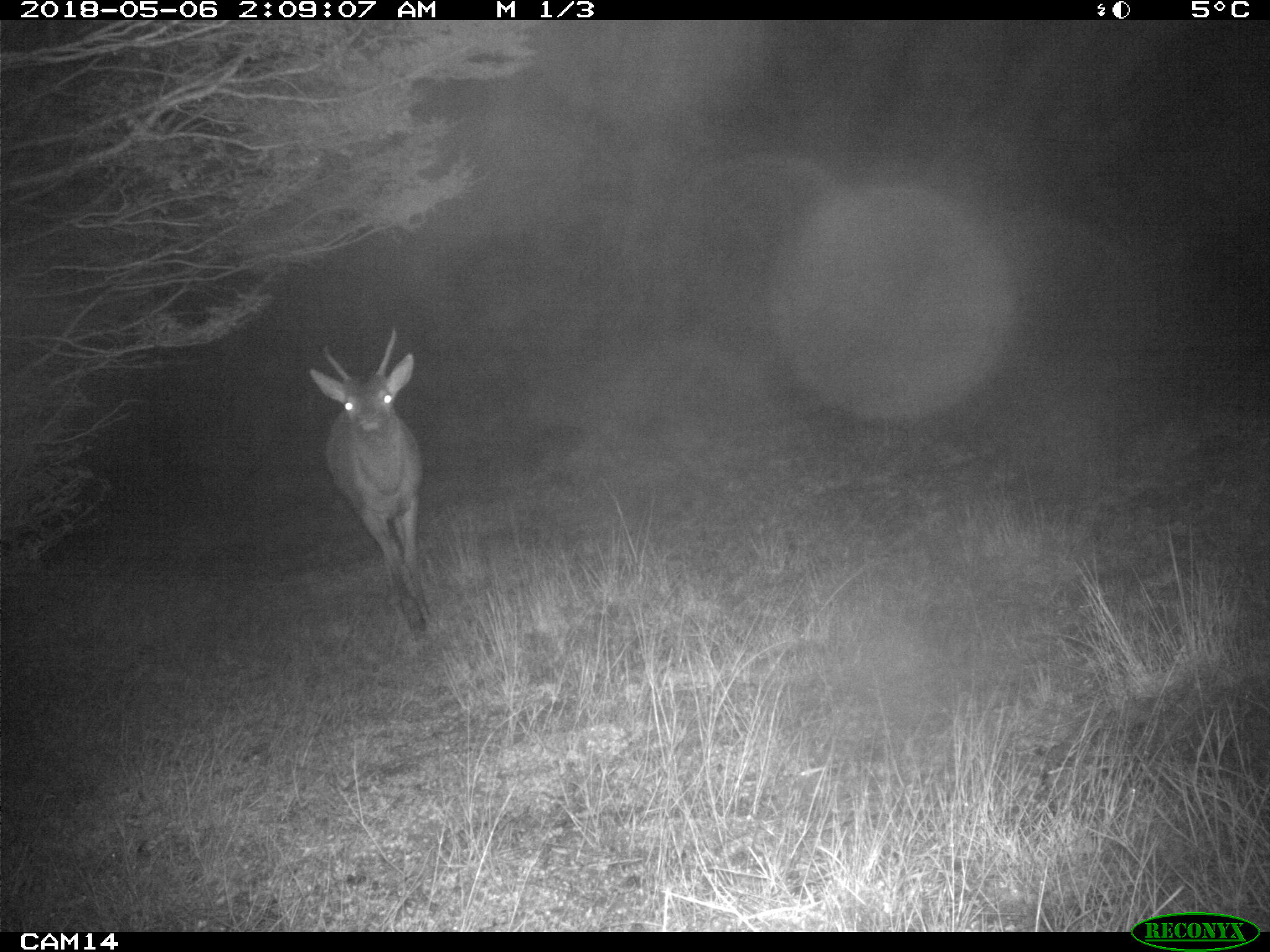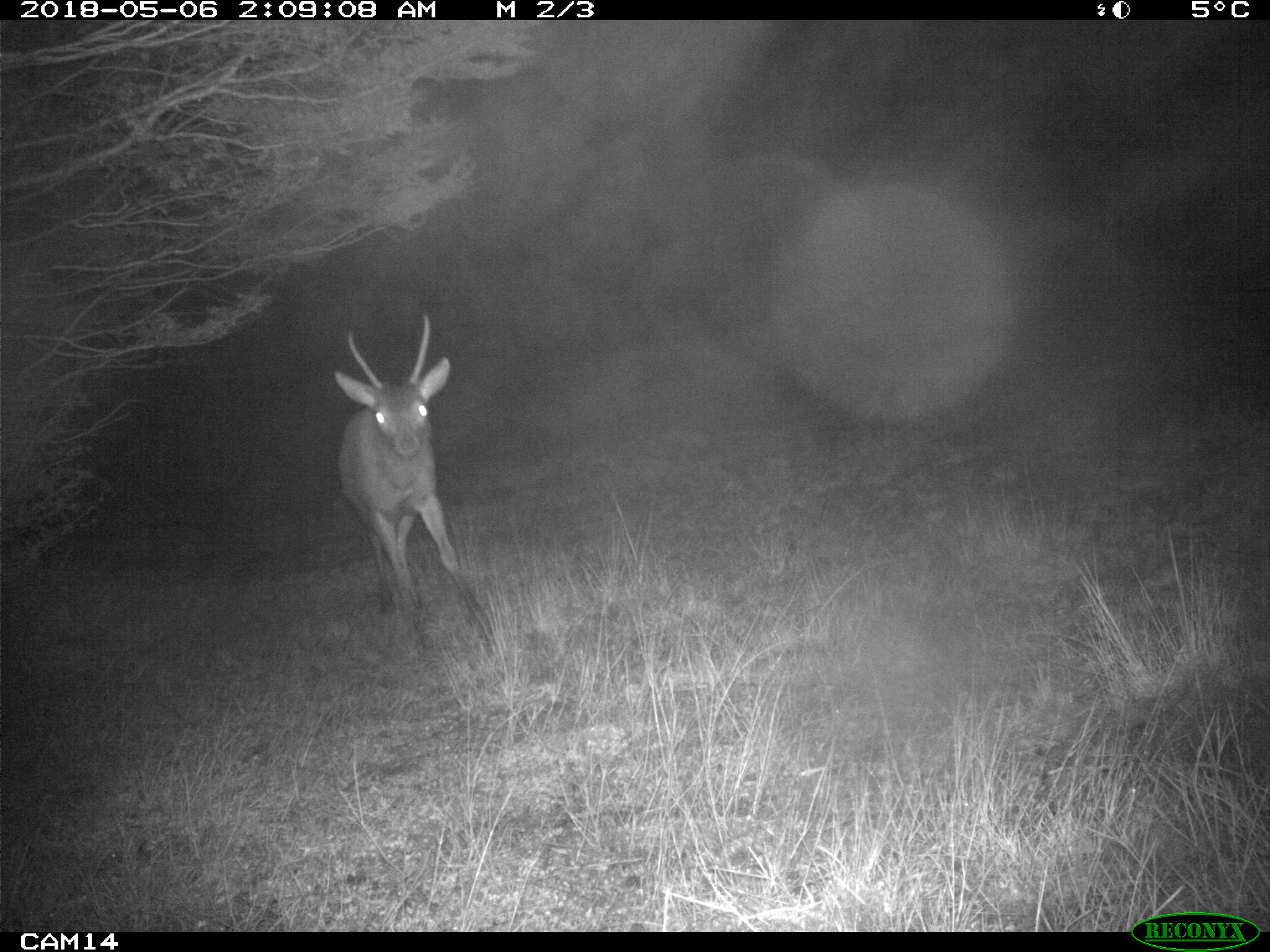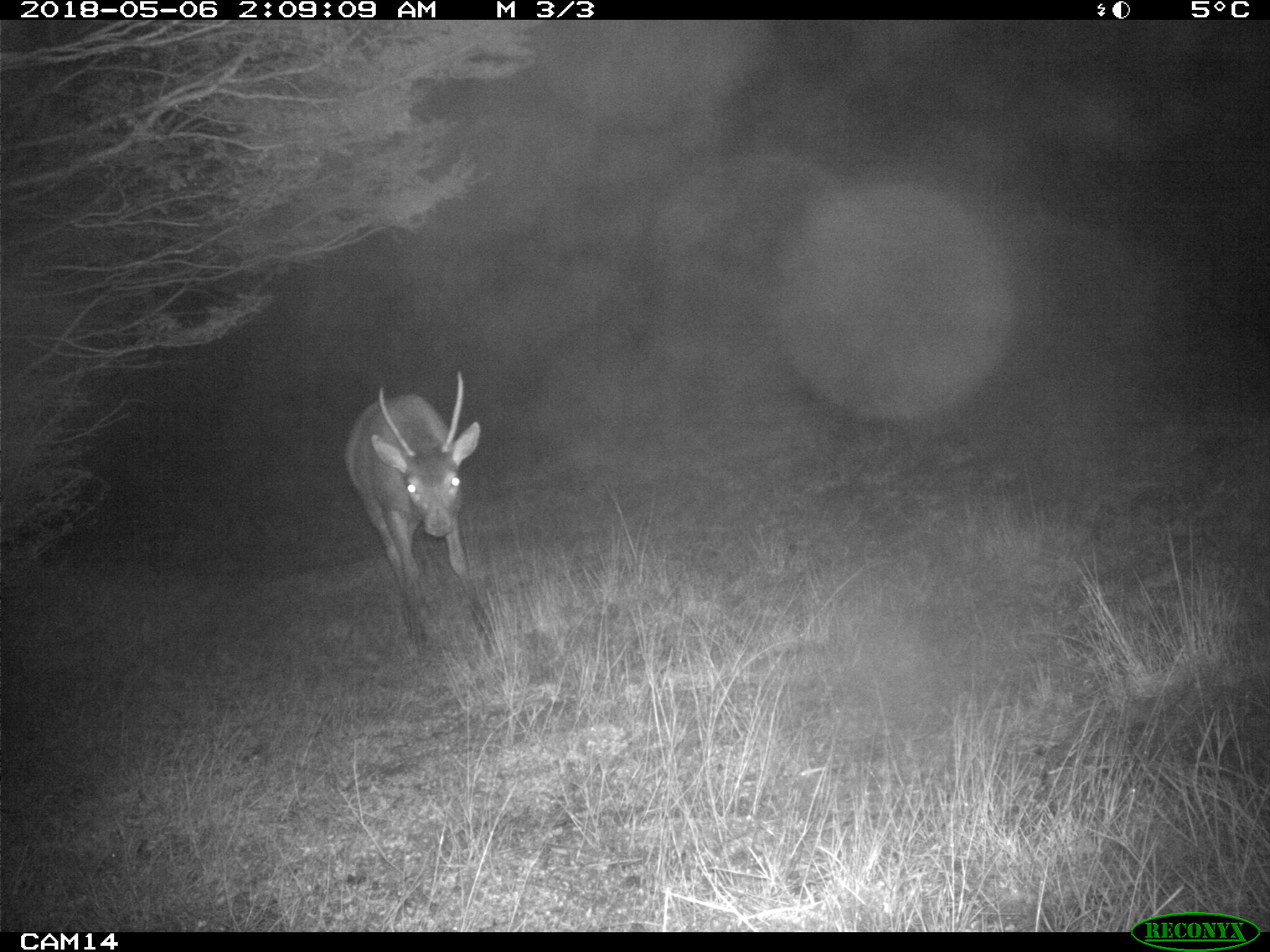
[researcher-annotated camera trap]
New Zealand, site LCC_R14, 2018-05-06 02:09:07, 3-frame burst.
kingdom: Animalia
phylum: Chordata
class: Mammalia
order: Artiodactyla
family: Cervidae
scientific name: Cervidae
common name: deer